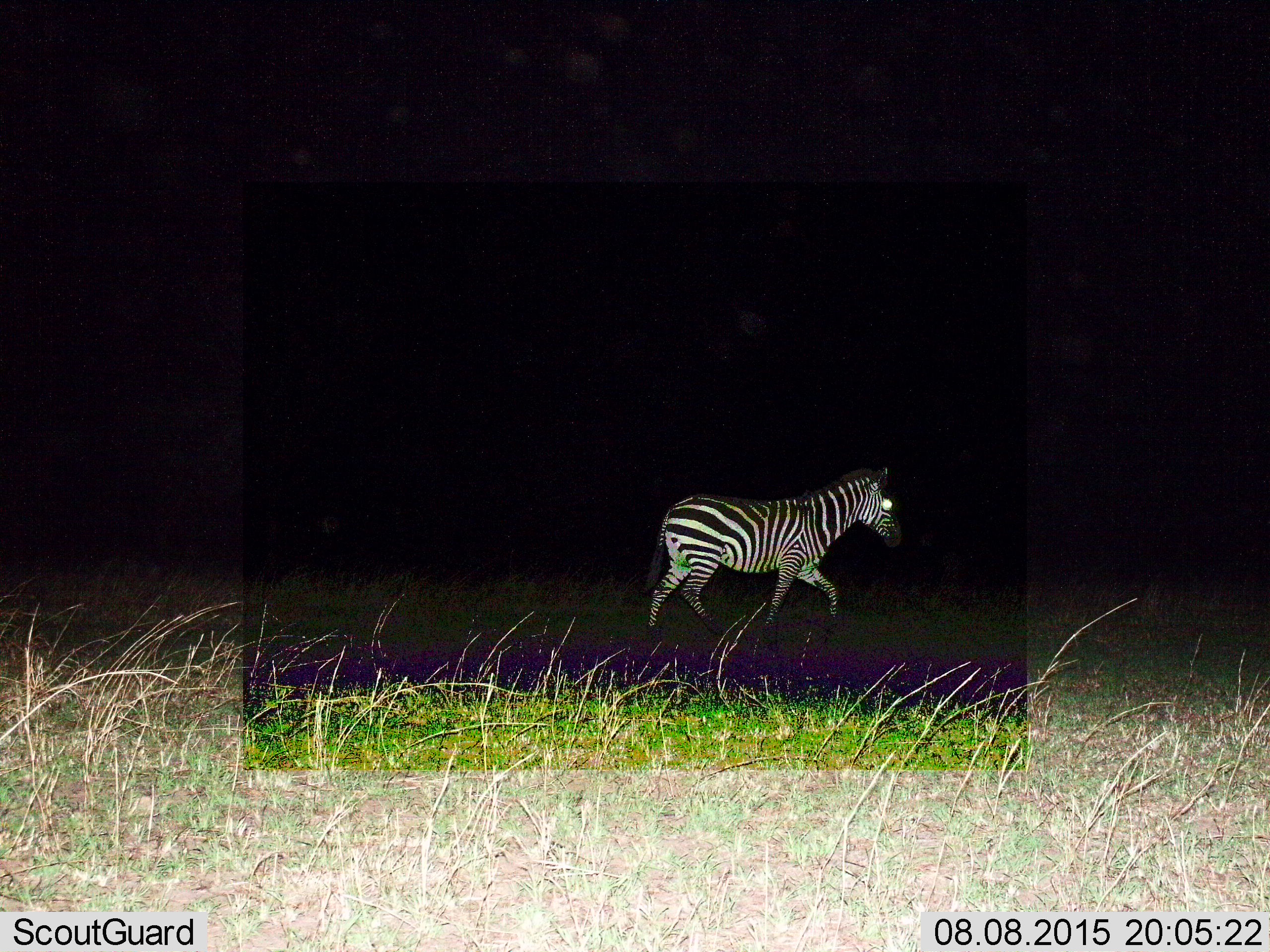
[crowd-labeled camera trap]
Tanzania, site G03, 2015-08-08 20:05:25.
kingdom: Animalia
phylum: Chordata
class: Mammalia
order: Perissodactyla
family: Equidae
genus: Equus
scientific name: Equus quagga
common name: plains zebra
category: zebra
Zebra (plains zebra) (Equus quagga), count 1. Behavior (volunteer vote fractions): standing 18%, resting 0%, moving 94%, interacting 0%. Young present (vote fraction): 0%. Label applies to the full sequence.